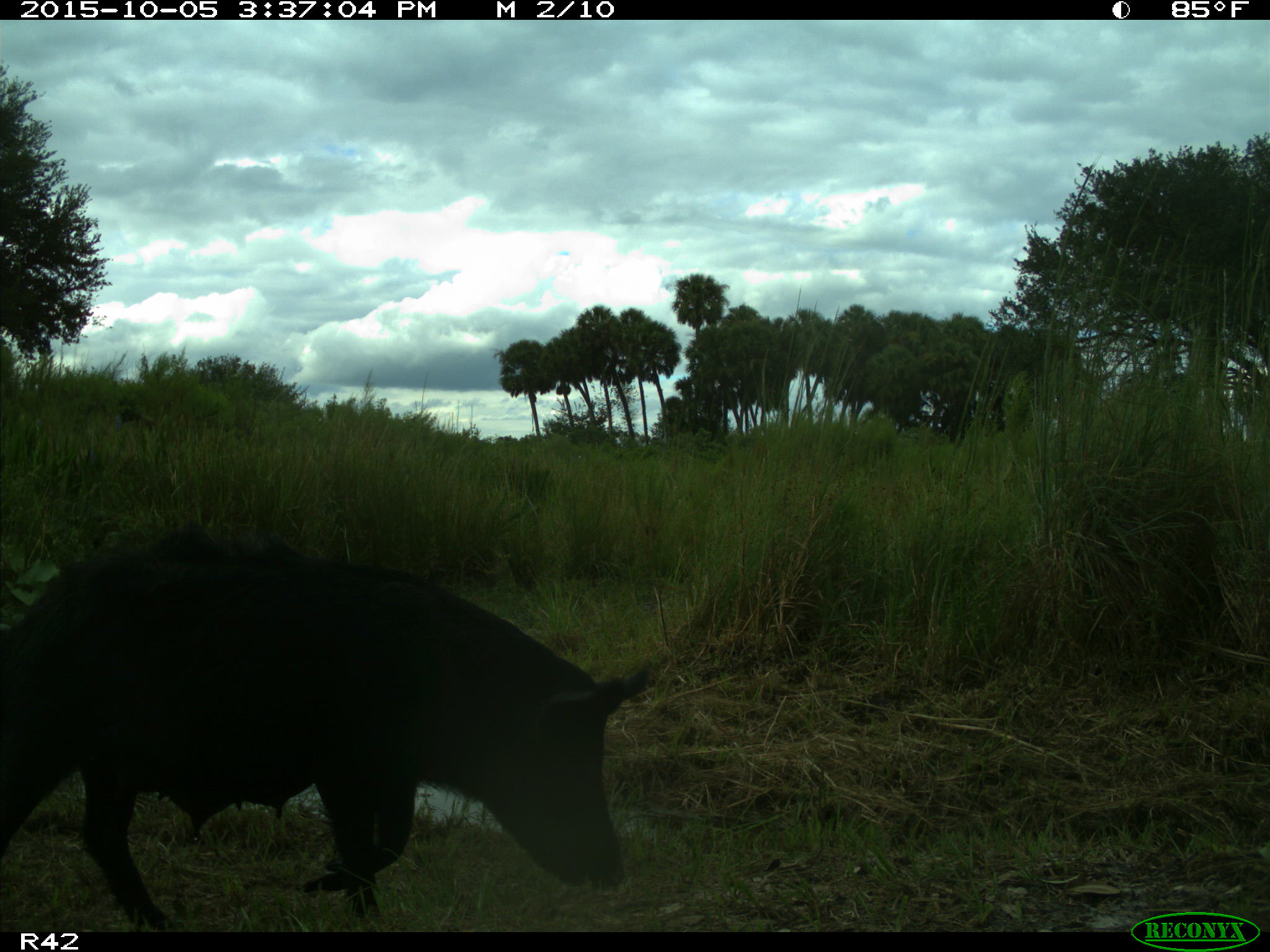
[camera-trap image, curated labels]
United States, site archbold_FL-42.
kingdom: Animalia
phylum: Chordata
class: Mammalia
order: Artiodactyla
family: Suidae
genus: Sus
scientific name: Sus scrofa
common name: wild boar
Sus scrofa (wild boar).